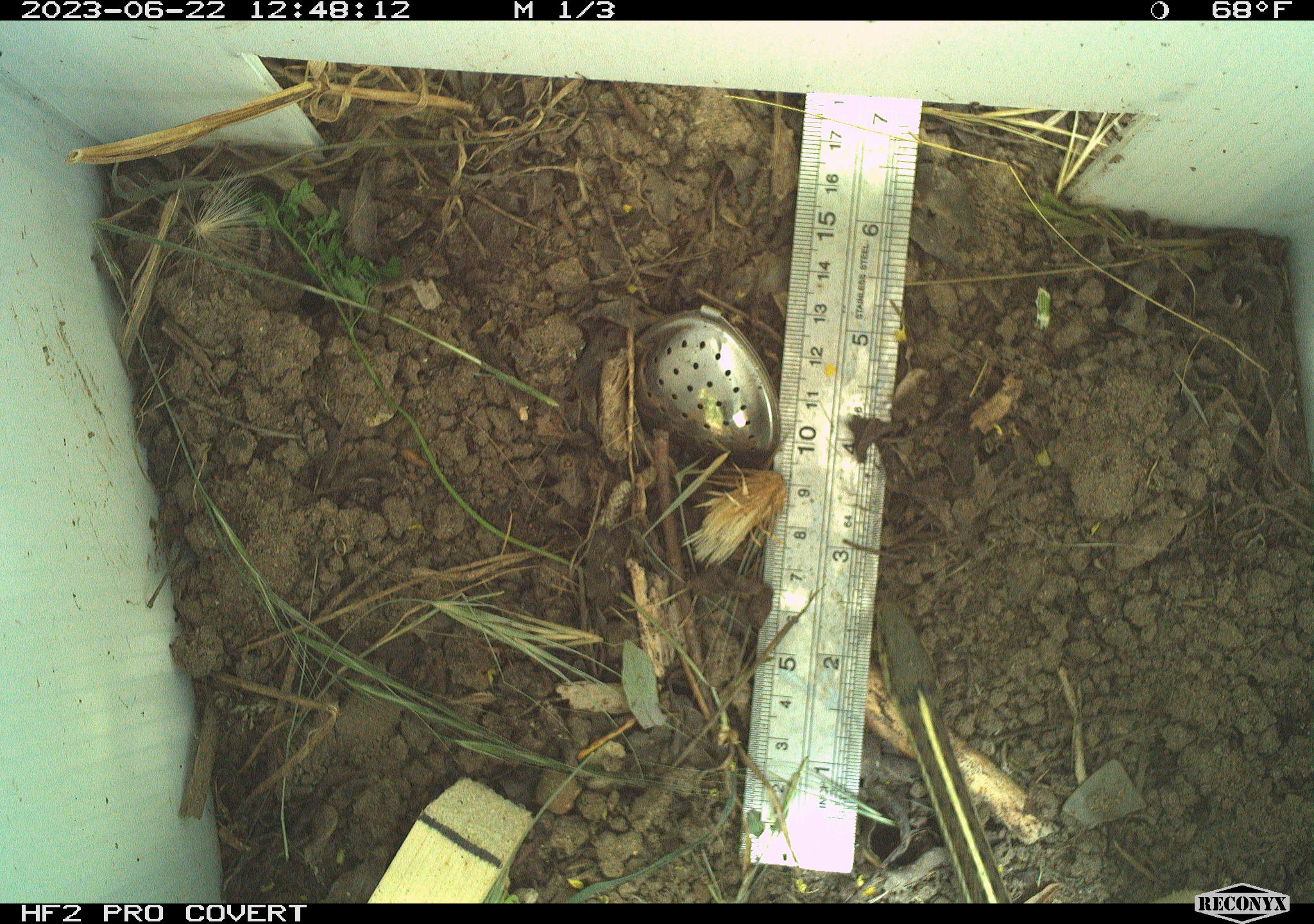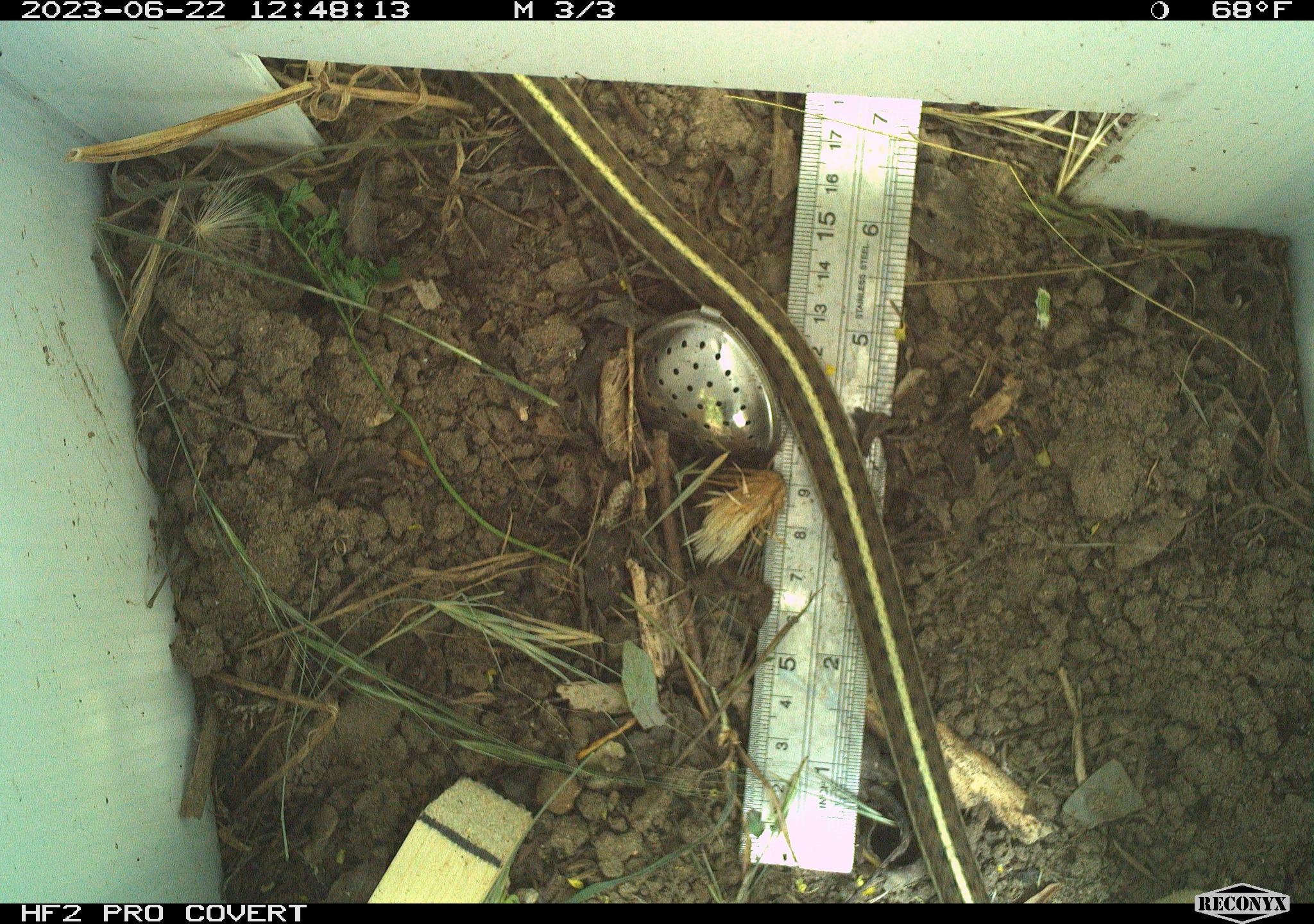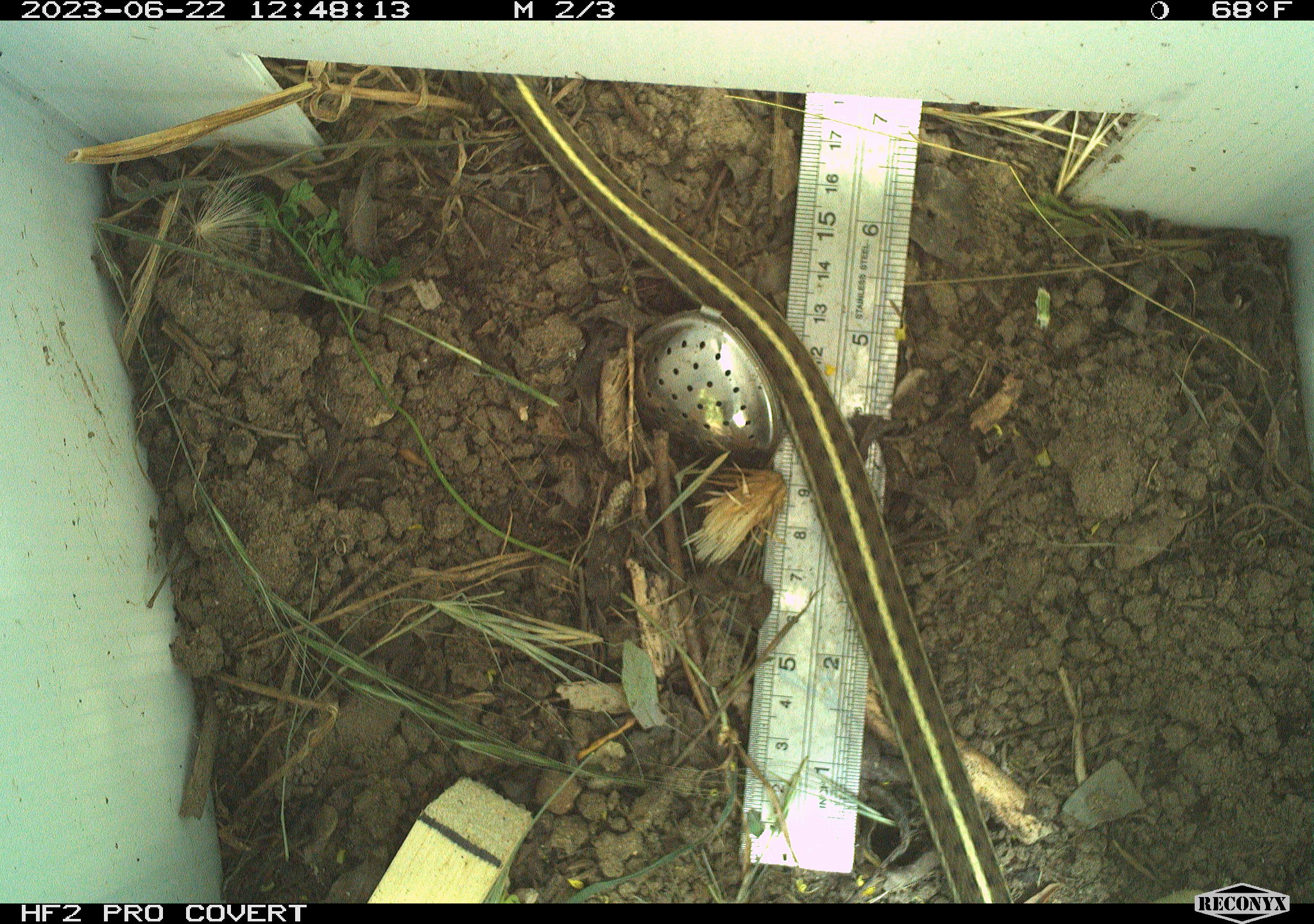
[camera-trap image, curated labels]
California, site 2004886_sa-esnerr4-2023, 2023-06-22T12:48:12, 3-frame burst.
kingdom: Animalia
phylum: Chordata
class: Reptilia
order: Squamata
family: Colubridae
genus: Thamnophis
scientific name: Thamnophis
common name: american gartersnakes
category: thamnophis species